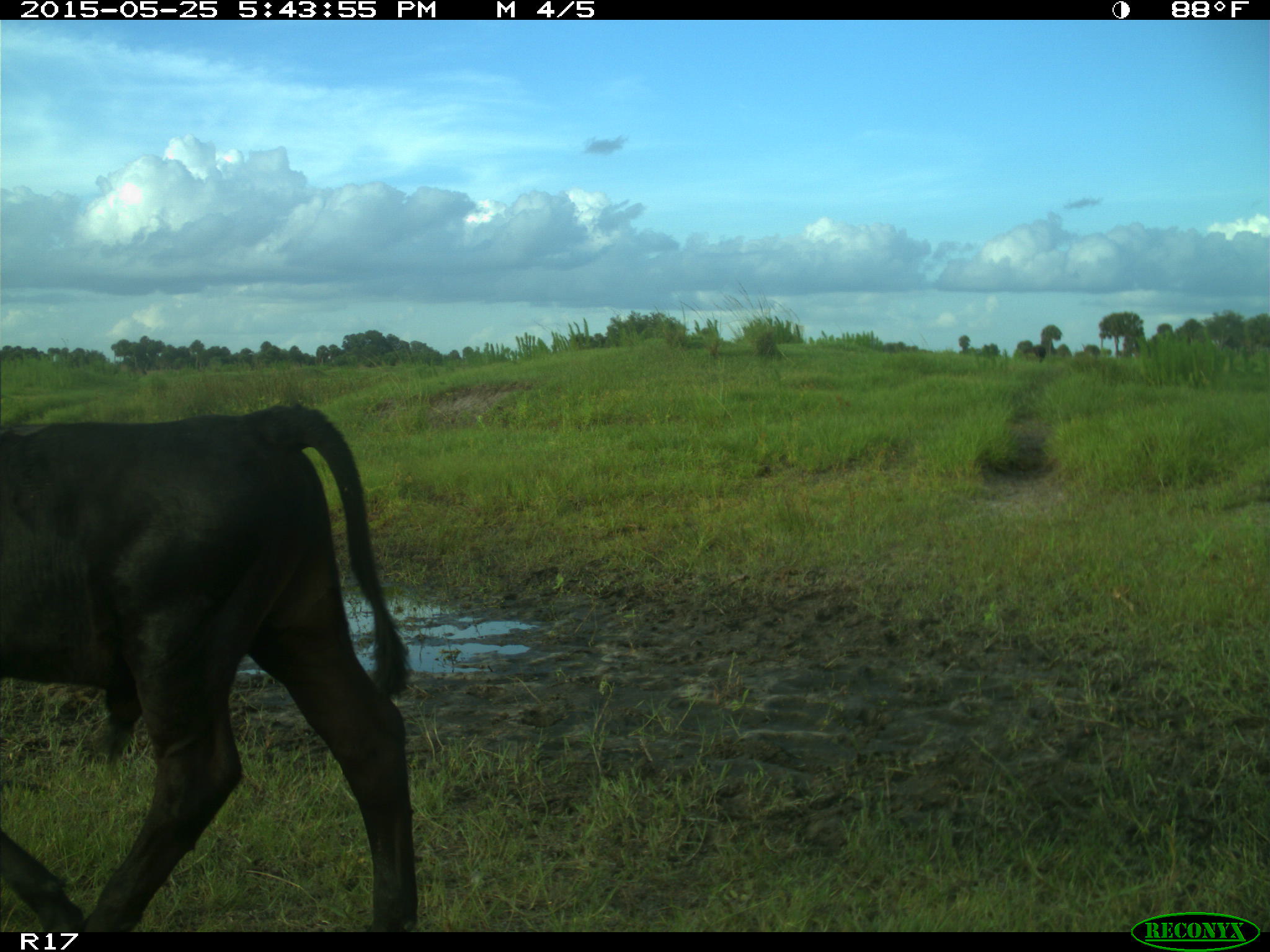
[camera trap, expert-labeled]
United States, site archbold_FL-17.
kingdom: Animalia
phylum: Chordata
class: Mammalia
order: Artiodactyla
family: Bovidae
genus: Bos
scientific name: Bos taurus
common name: domestic cow